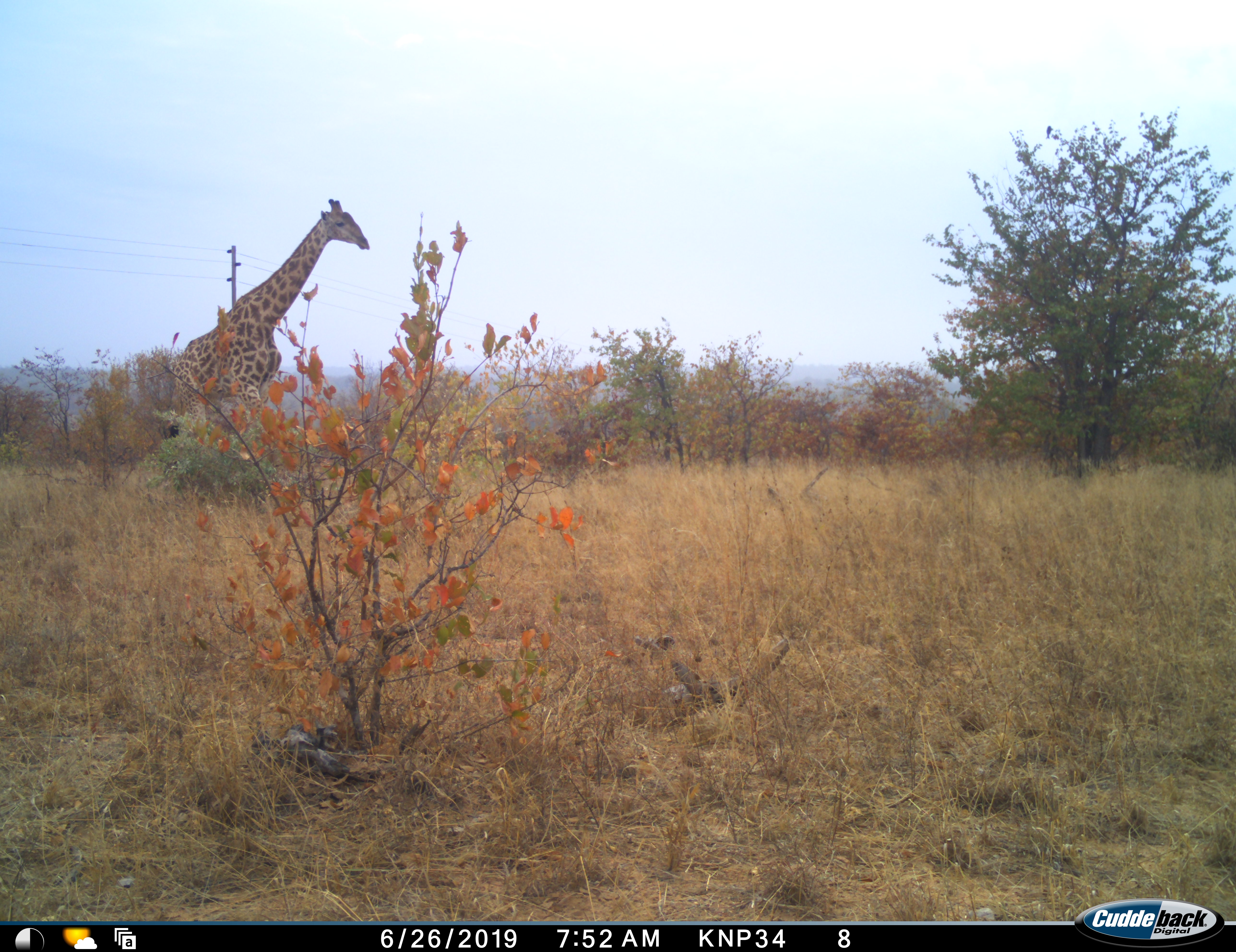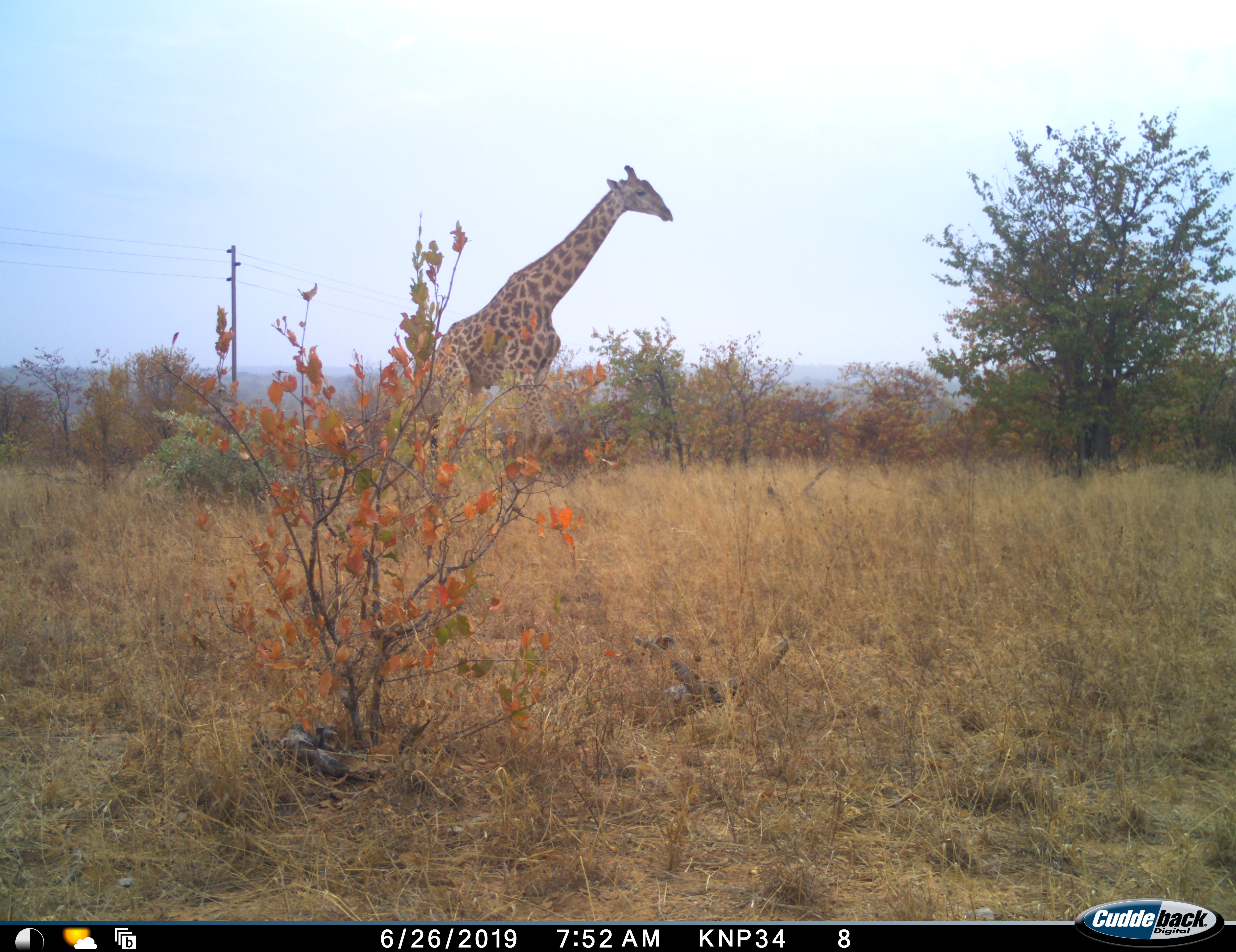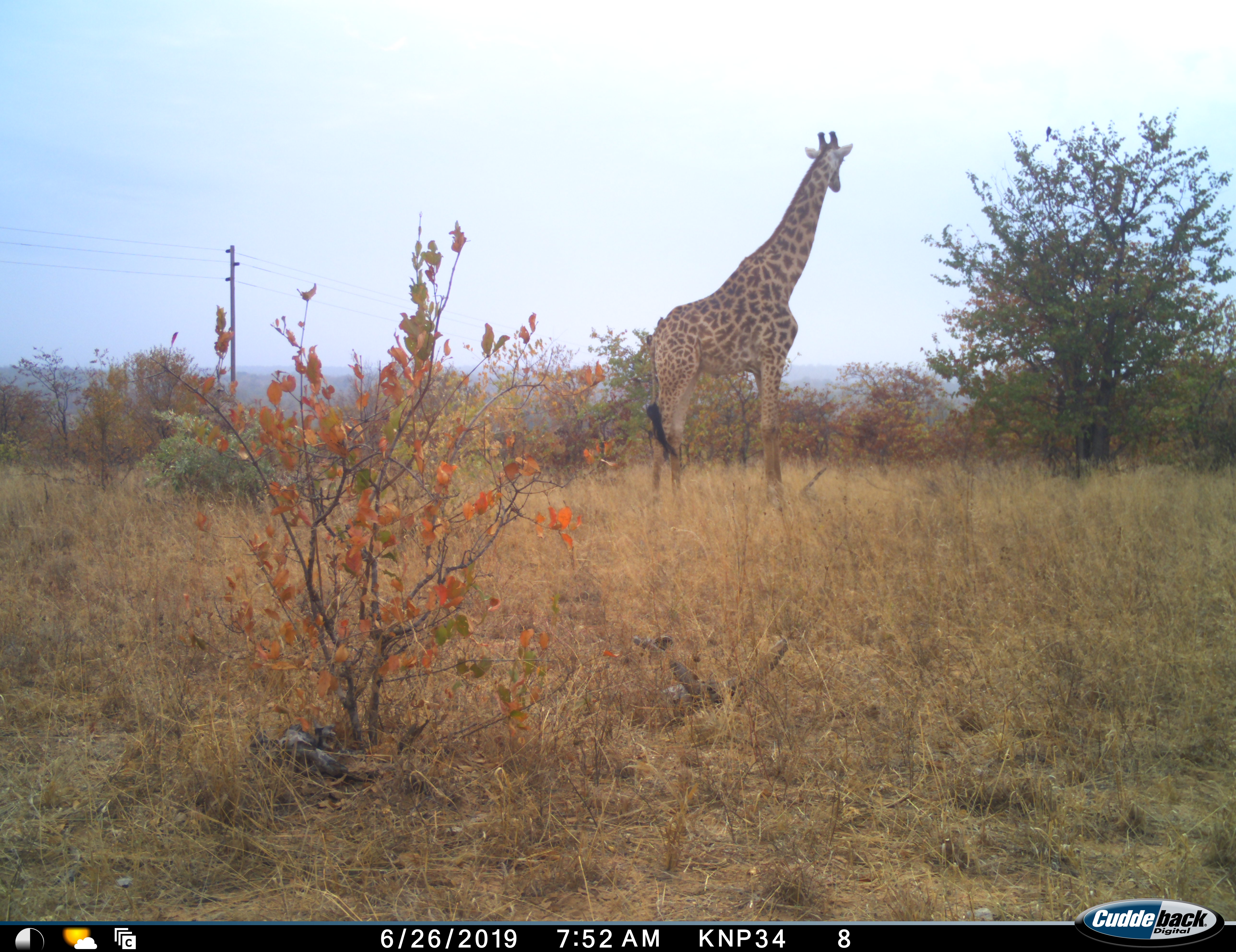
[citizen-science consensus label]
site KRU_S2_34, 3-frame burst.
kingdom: Animalia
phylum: Chordata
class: Mammalia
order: Artiodactyla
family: Giraffidae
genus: Giraffa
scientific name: Giraffa camelopardalis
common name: giraffe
Giraffe (Giraffa camelopardalis), count 1. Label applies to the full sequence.